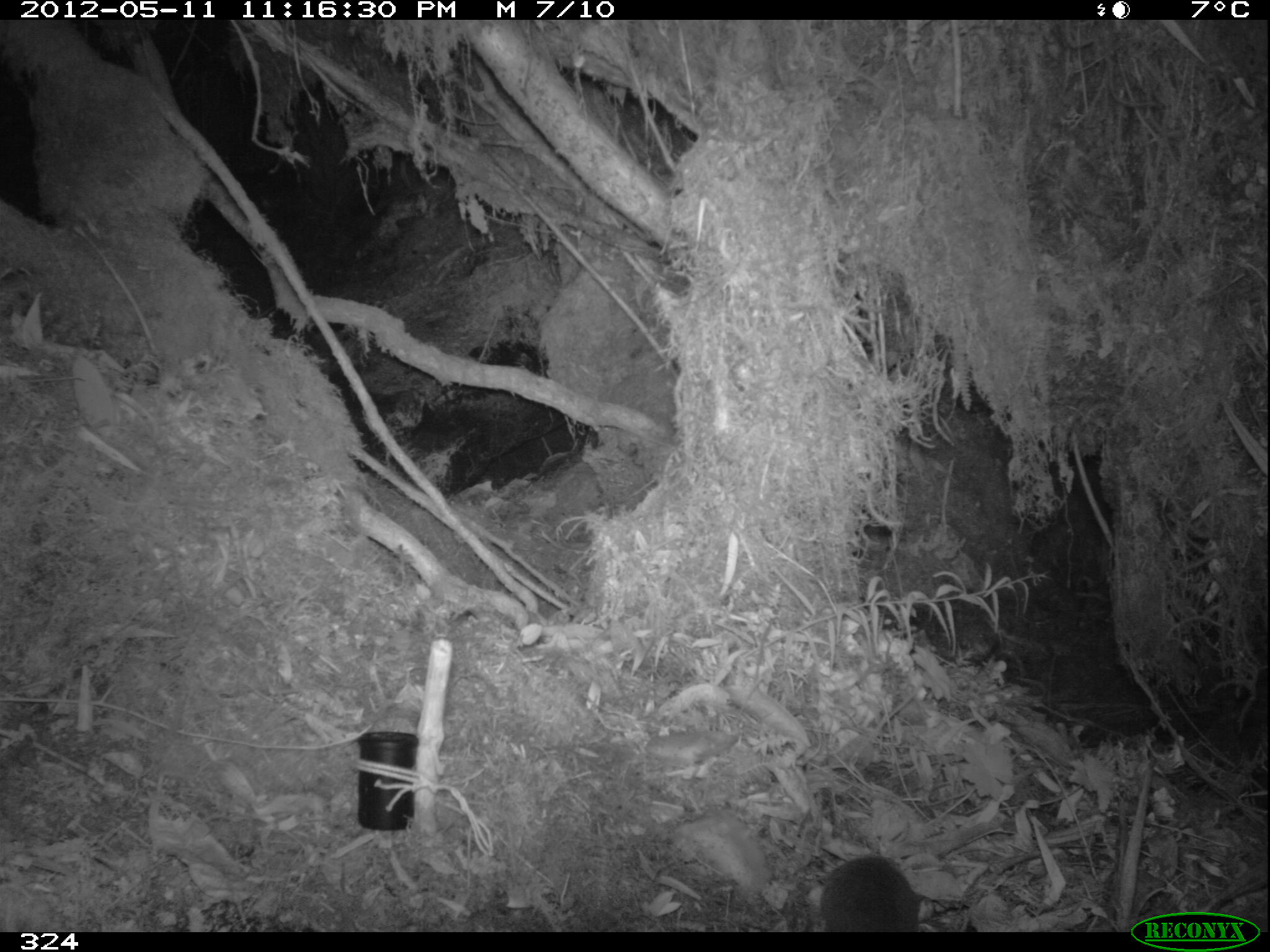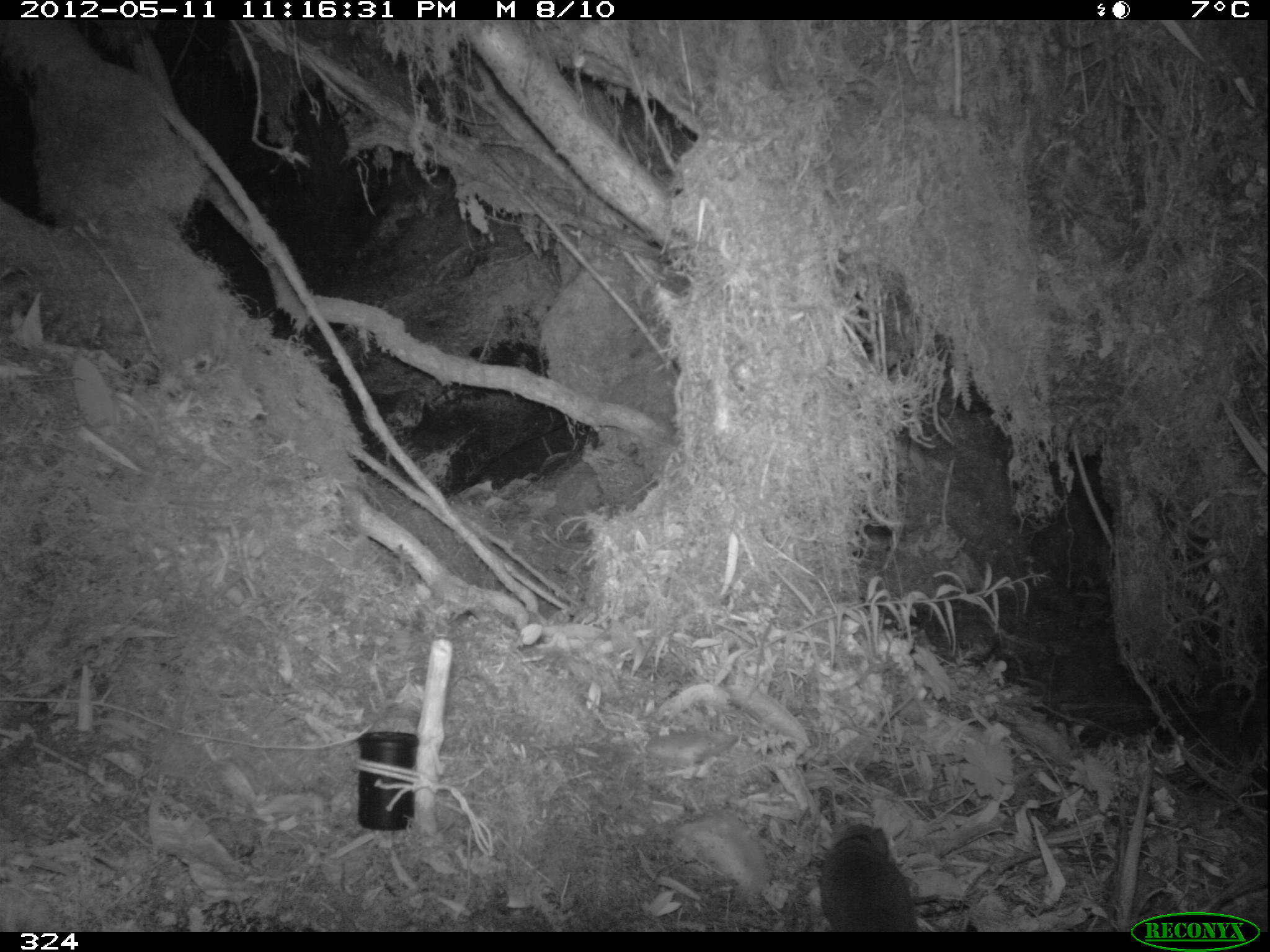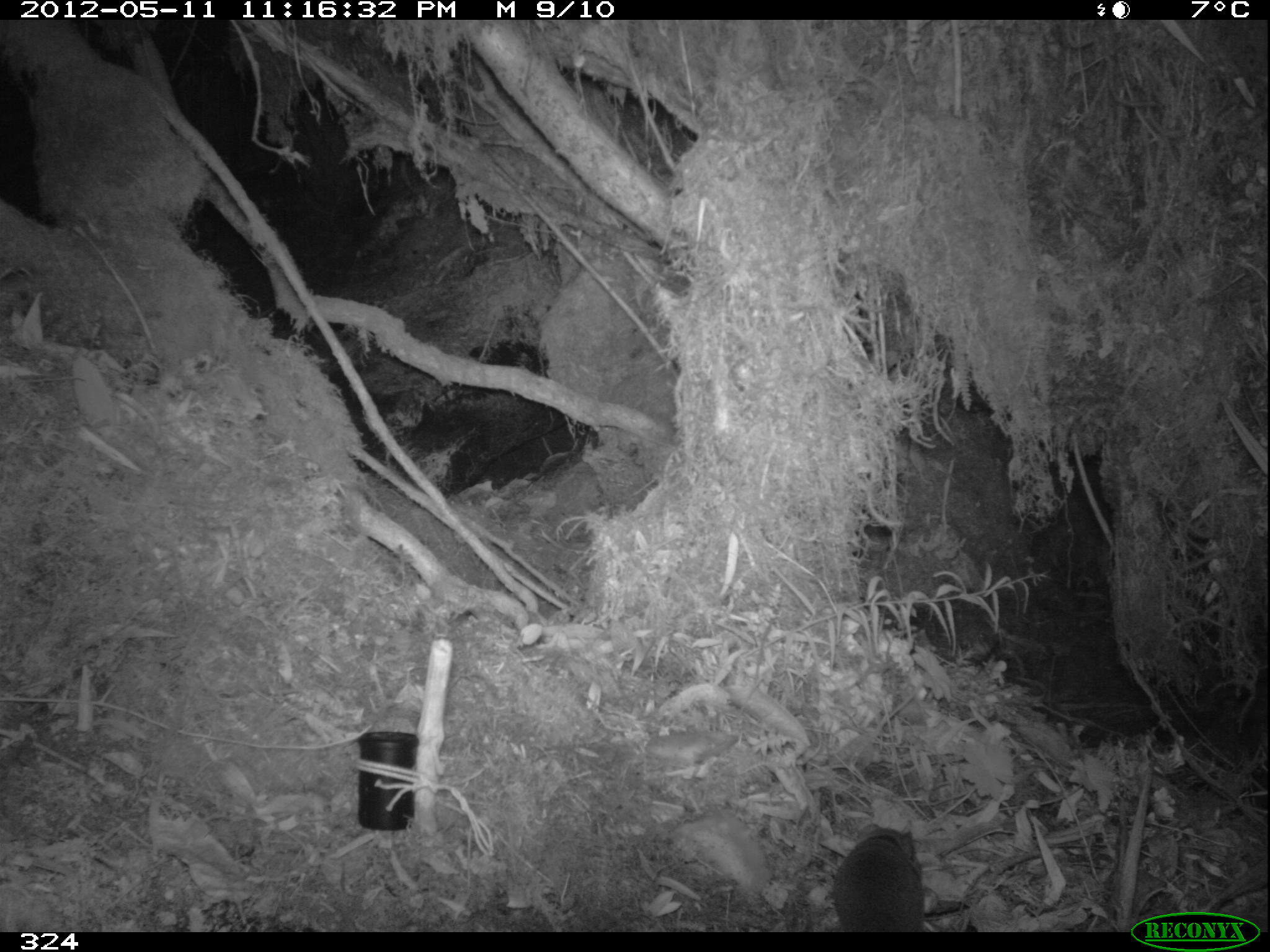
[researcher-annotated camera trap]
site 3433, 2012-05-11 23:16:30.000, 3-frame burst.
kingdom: Animalia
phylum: Chordata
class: Mammalia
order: Rodentia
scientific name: Rodentia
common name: rodents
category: unknown rodent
Unknown rodent (rodents) (Rodentia).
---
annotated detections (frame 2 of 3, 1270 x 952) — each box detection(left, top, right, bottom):
unknown rodent: detection(818, 823, 918, 931)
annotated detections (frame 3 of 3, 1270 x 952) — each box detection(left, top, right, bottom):
unknown rodent: detection(833, 824, 925, 931)